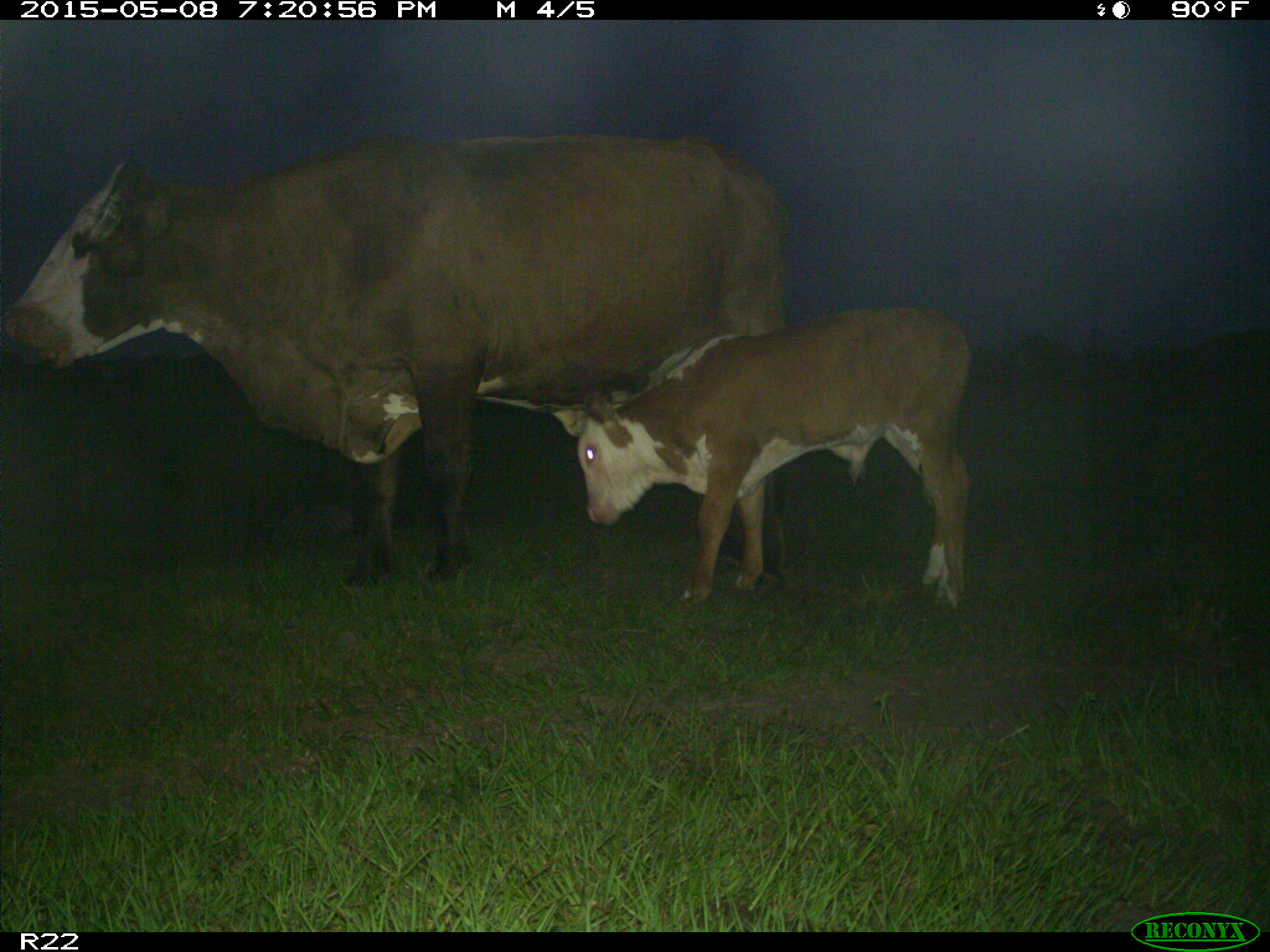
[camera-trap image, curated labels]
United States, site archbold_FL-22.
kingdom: Animalia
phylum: Chordata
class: Mammalia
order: Artiodactyla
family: Bovidae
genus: Bos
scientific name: Bos taurus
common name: domestic cow